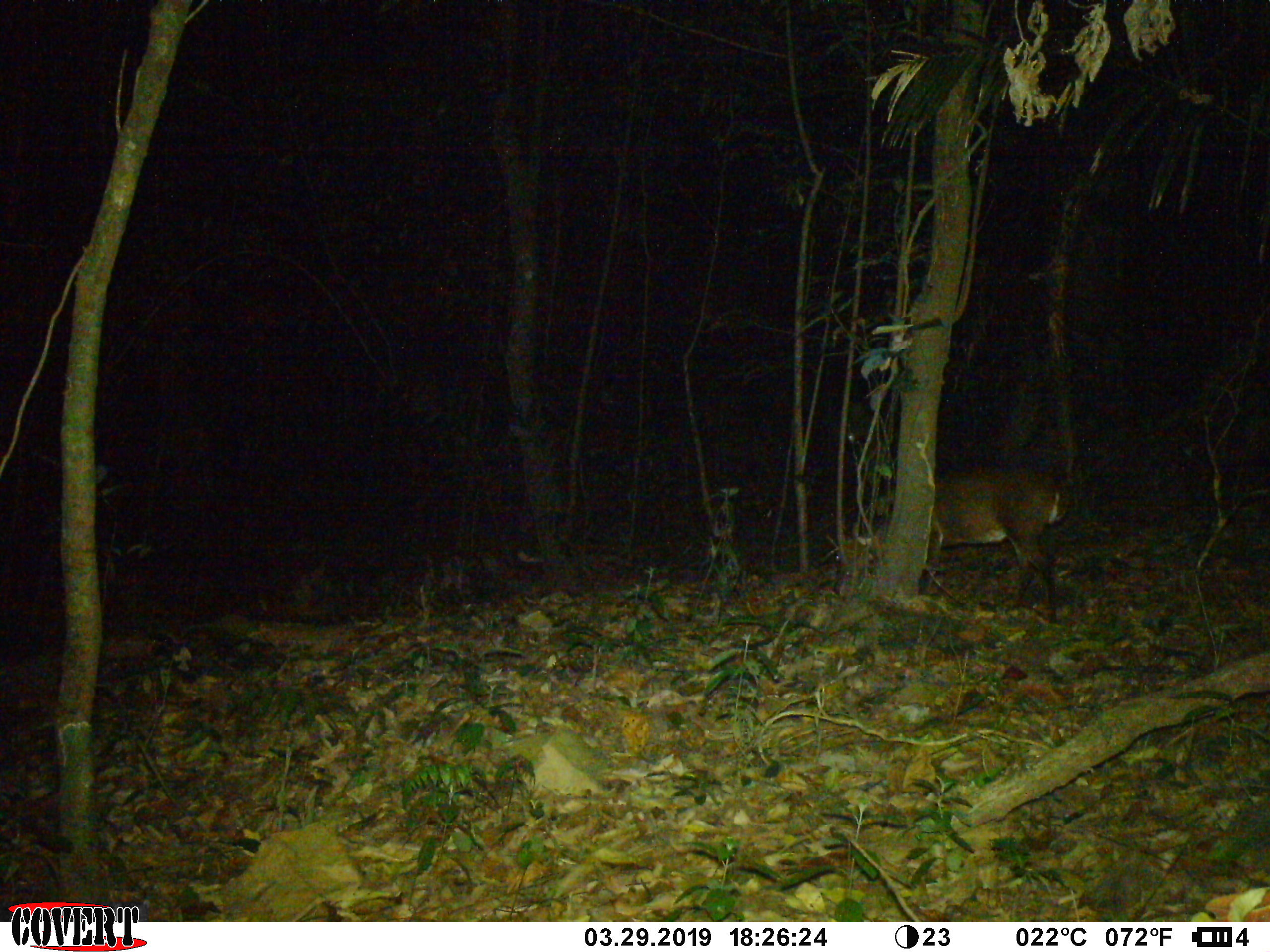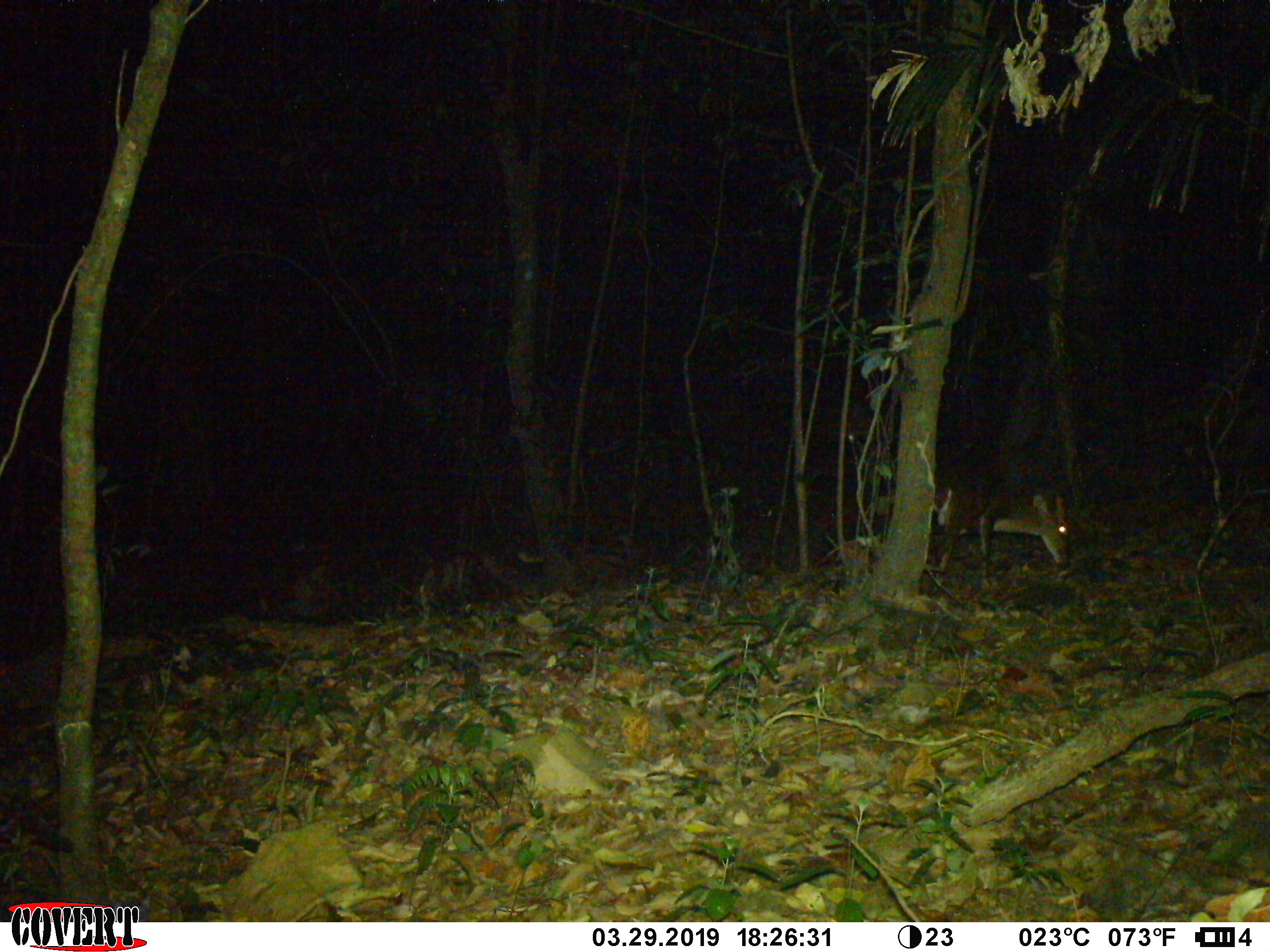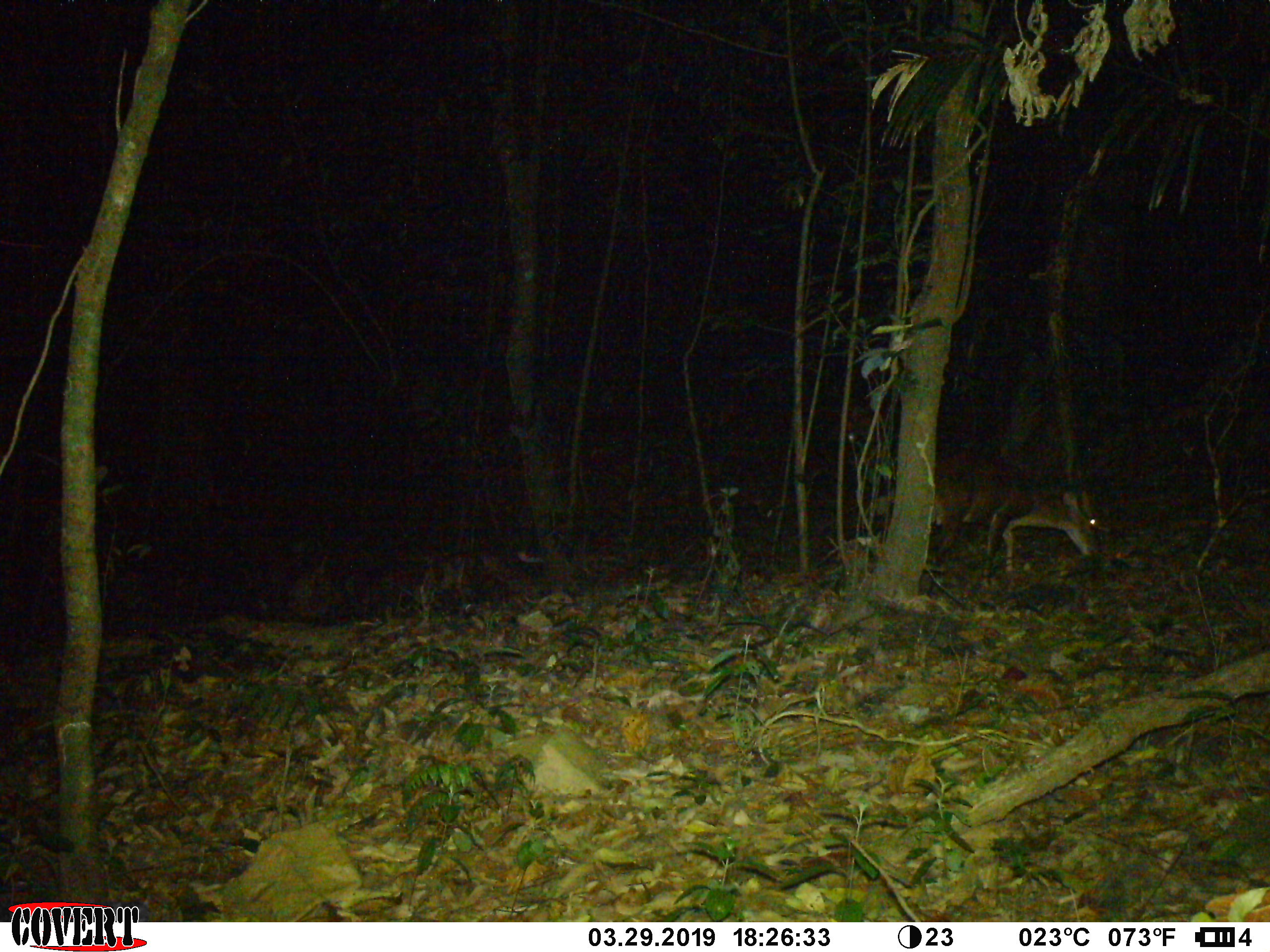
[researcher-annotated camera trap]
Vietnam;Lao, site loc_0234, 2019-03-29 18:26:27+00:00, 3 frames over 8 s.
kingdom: Animalia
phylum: Chordata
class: Mammalia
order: Artiodactyla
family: Cervidae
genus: Muntiacus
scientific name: Muntiacus vuquangensis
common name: large-antlered muntjac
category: large antlered muntjac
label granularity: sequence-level